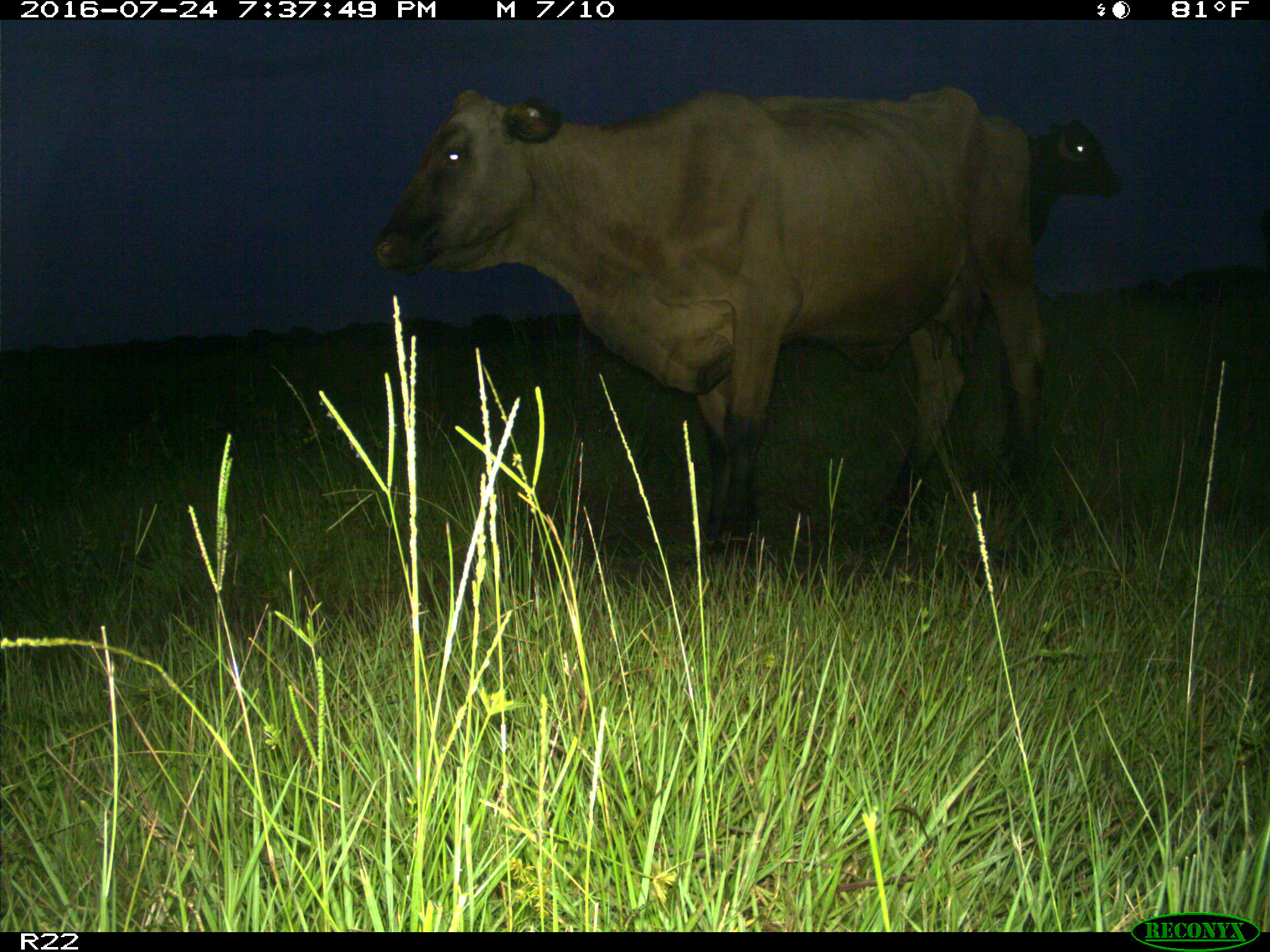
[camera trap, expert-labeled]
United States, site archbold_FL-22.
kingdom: Animalia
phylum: Chordata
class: Mammalia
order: Artiodactyla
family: Bovidae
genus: Bos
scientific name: Bos taurus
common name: domestic cow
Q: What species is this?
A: Bos taurus (domestic cow).